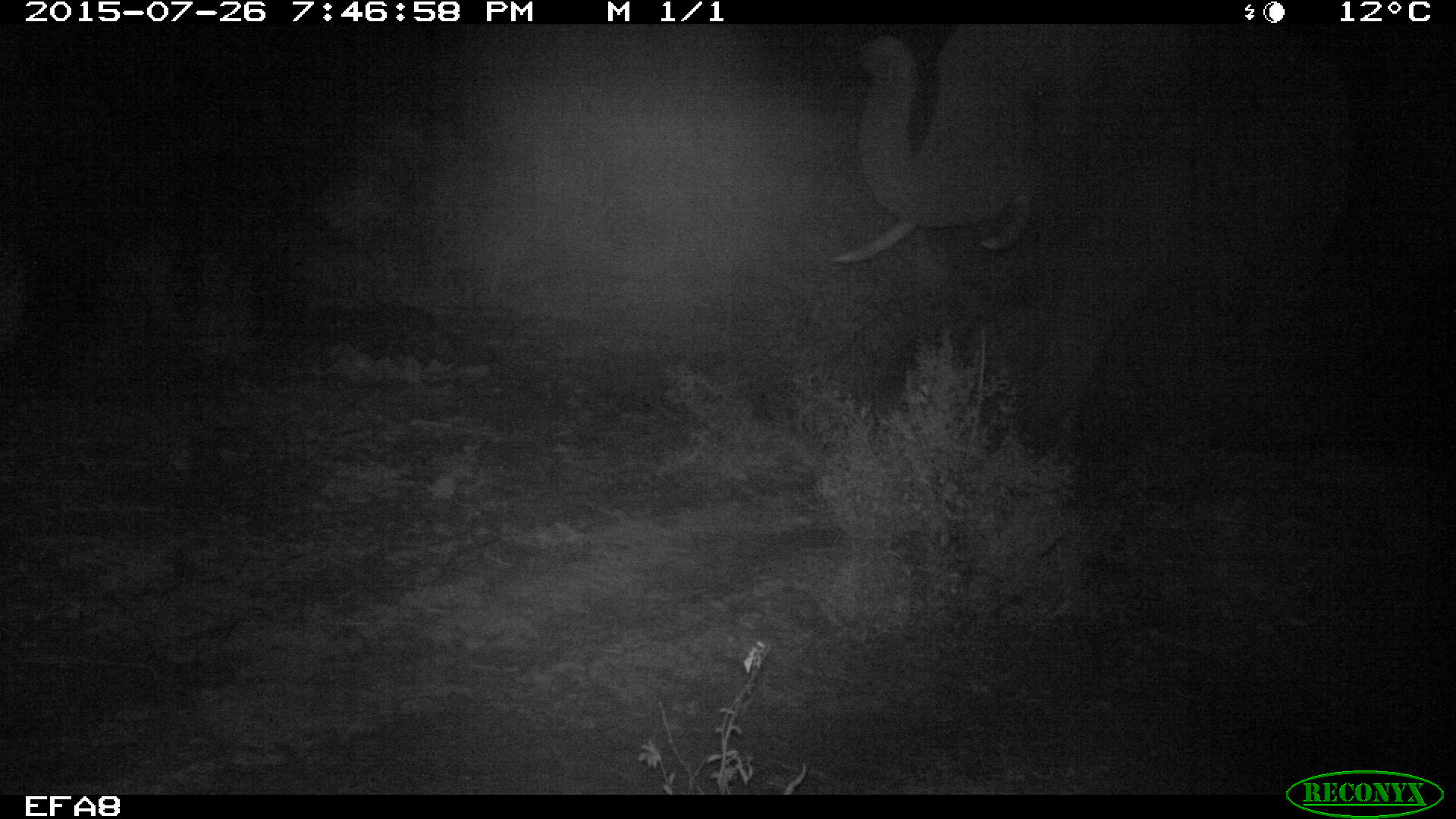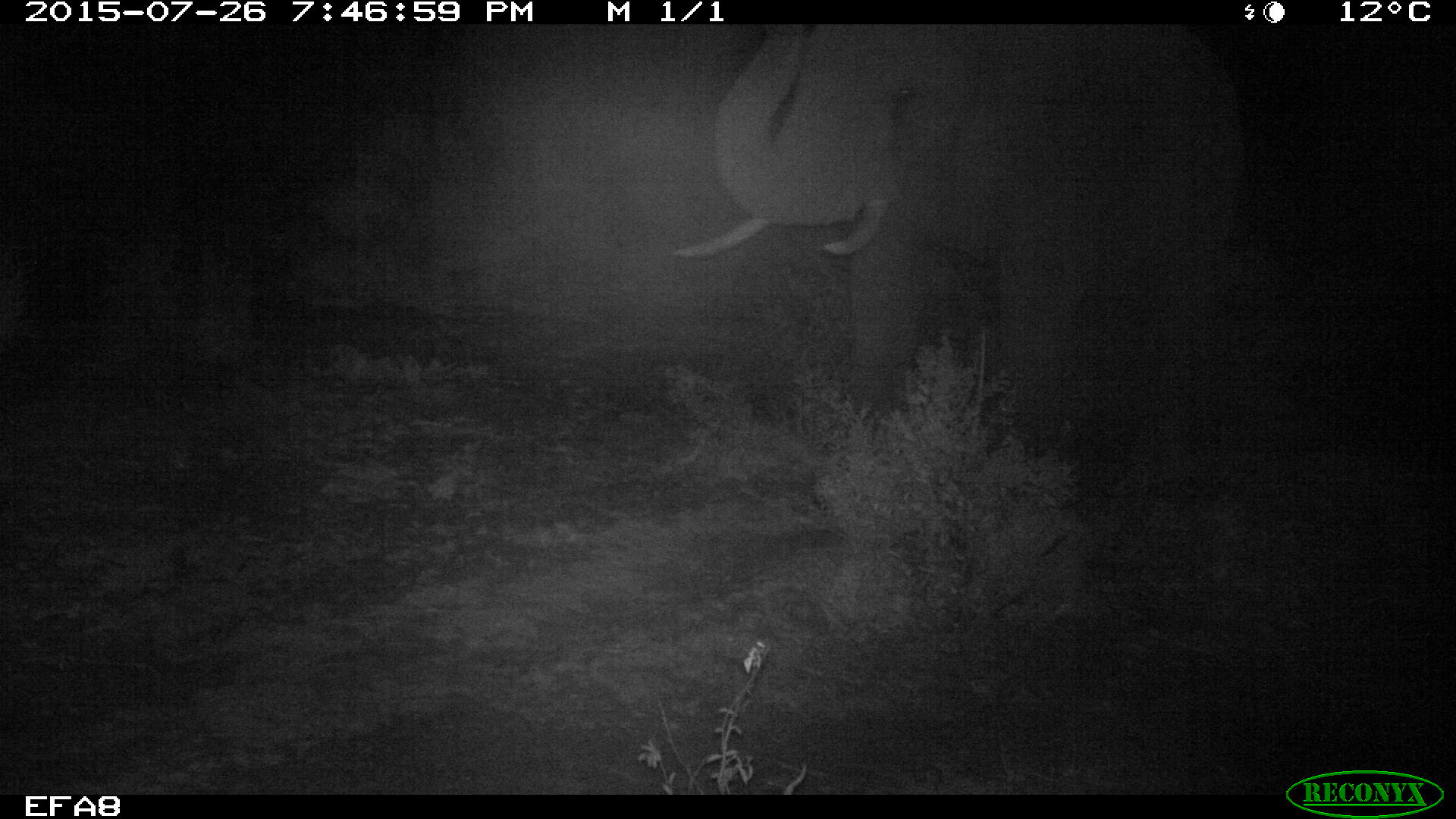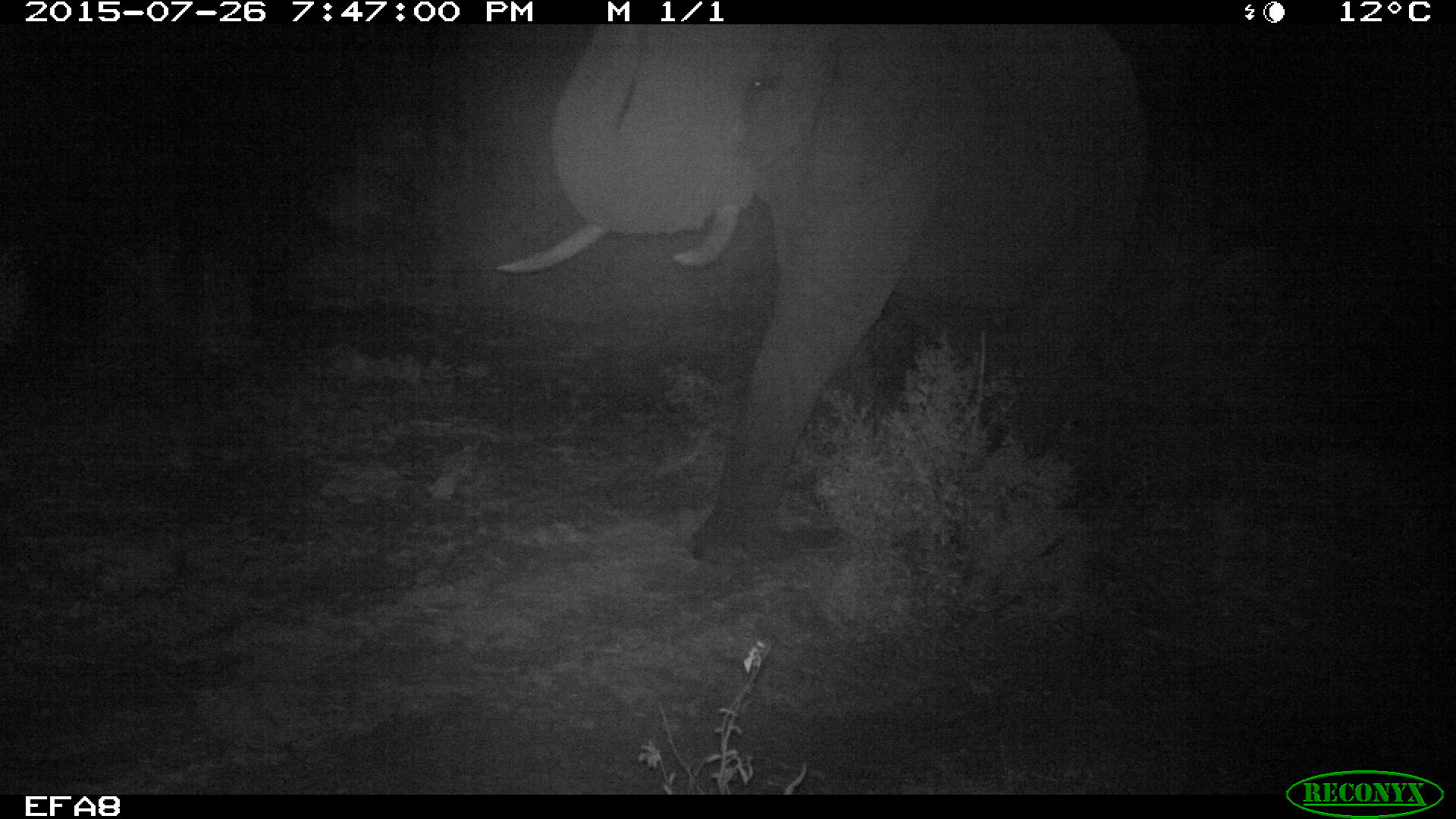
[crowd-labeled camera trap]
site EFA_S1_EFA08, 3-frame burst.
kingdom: Animalia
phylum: Chordata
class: Mammalia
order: Proboscidea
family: Elephantidae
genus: Loxodonta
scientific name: Loxodonta africana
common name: african bush elephant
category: elephant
Elephant (african bush elephant) (Loxodonta africana), count 1. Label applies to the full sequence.